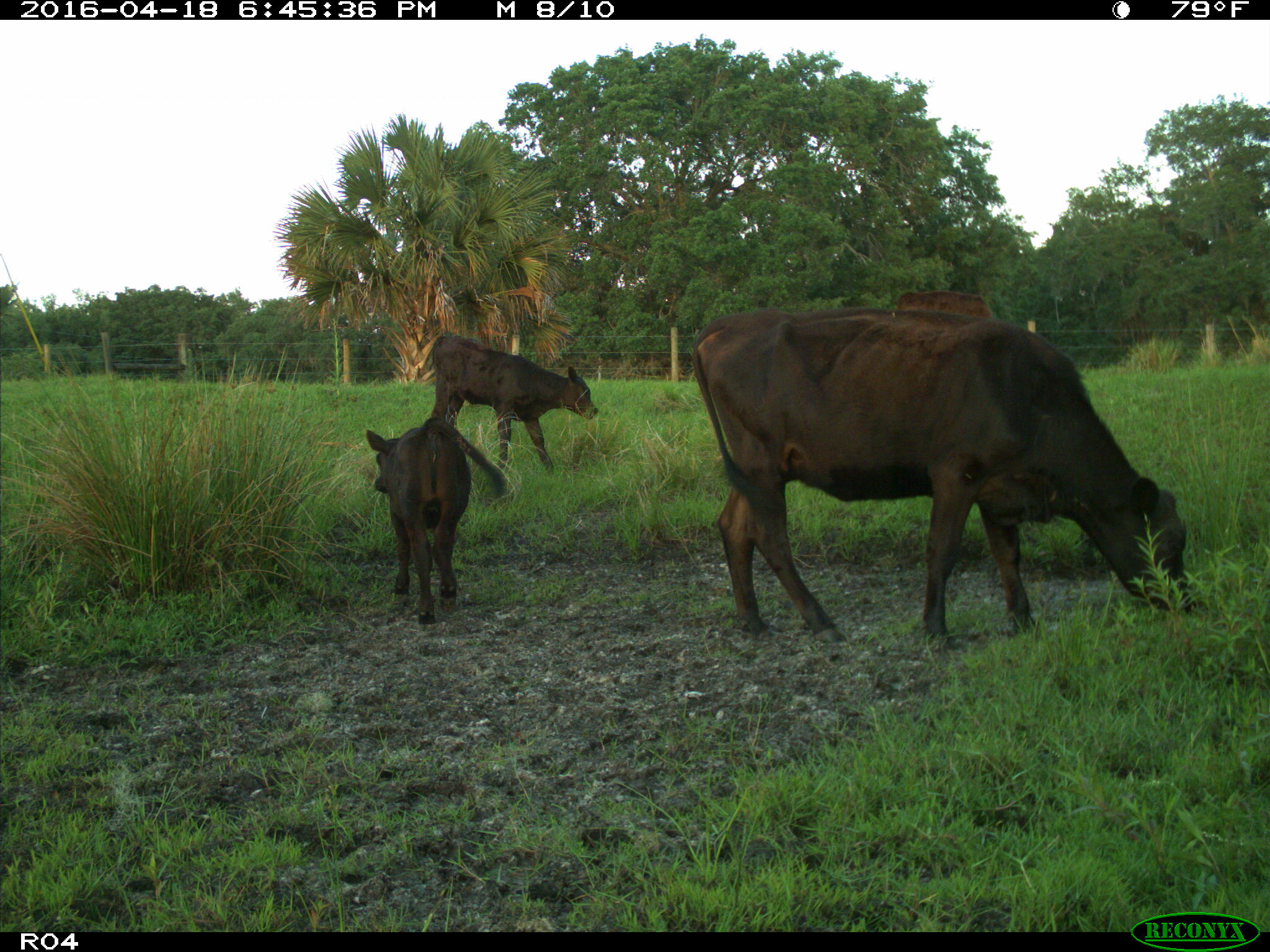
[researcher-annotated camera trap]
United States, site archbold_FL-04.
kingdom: Animalia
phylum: Chordata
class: Mammalia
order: Artiodactyla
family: Bovidae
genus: Bos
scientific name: Bos taurus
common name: domestic cow